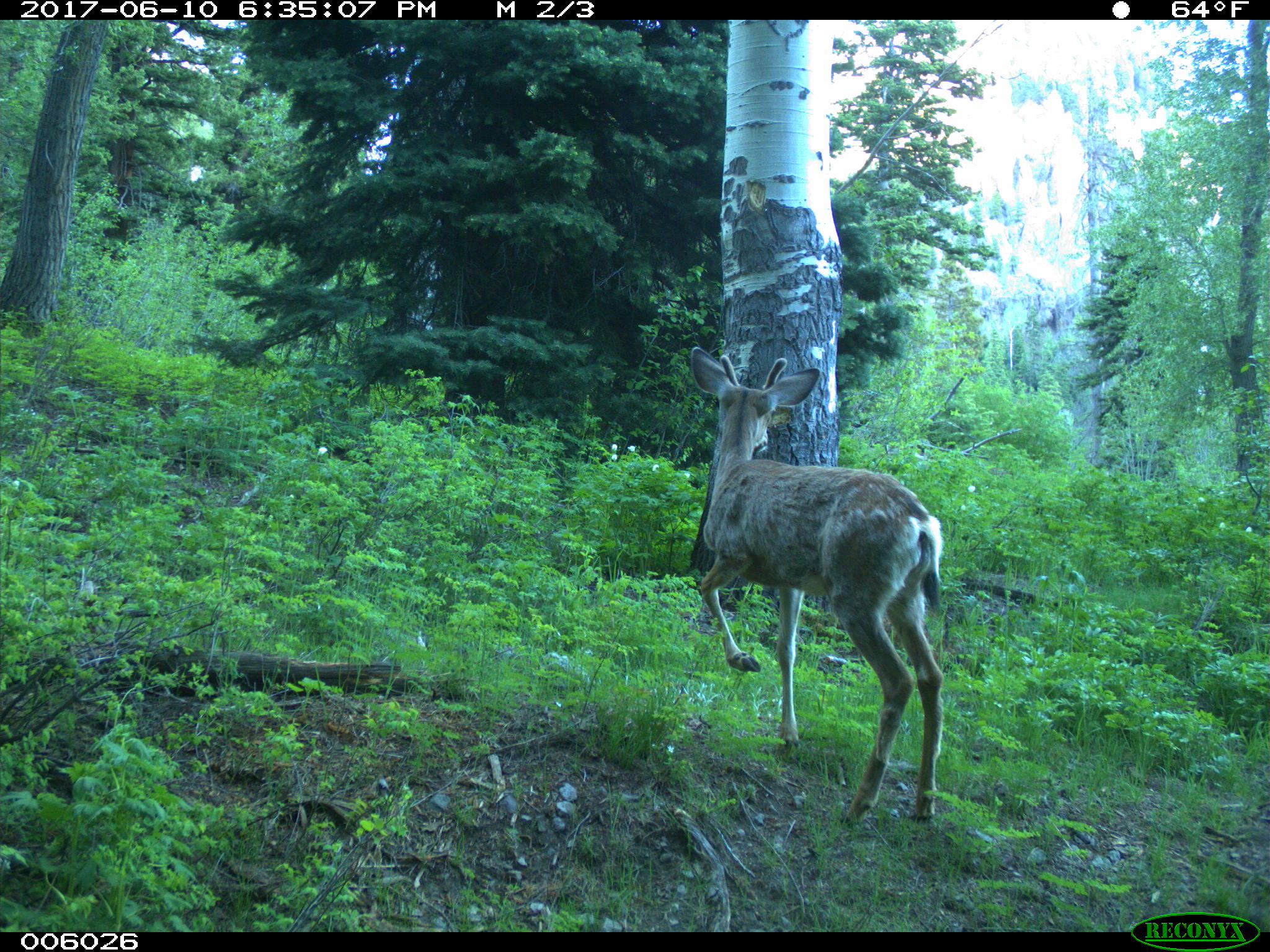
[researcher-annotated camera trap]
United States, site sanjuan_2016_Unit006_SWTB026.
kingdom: Animalia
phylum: Chordata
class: Mammalia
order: Artiodactyla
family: Cervidae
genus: Odocoileus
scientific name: Odocoileus hemionus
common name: mule deer